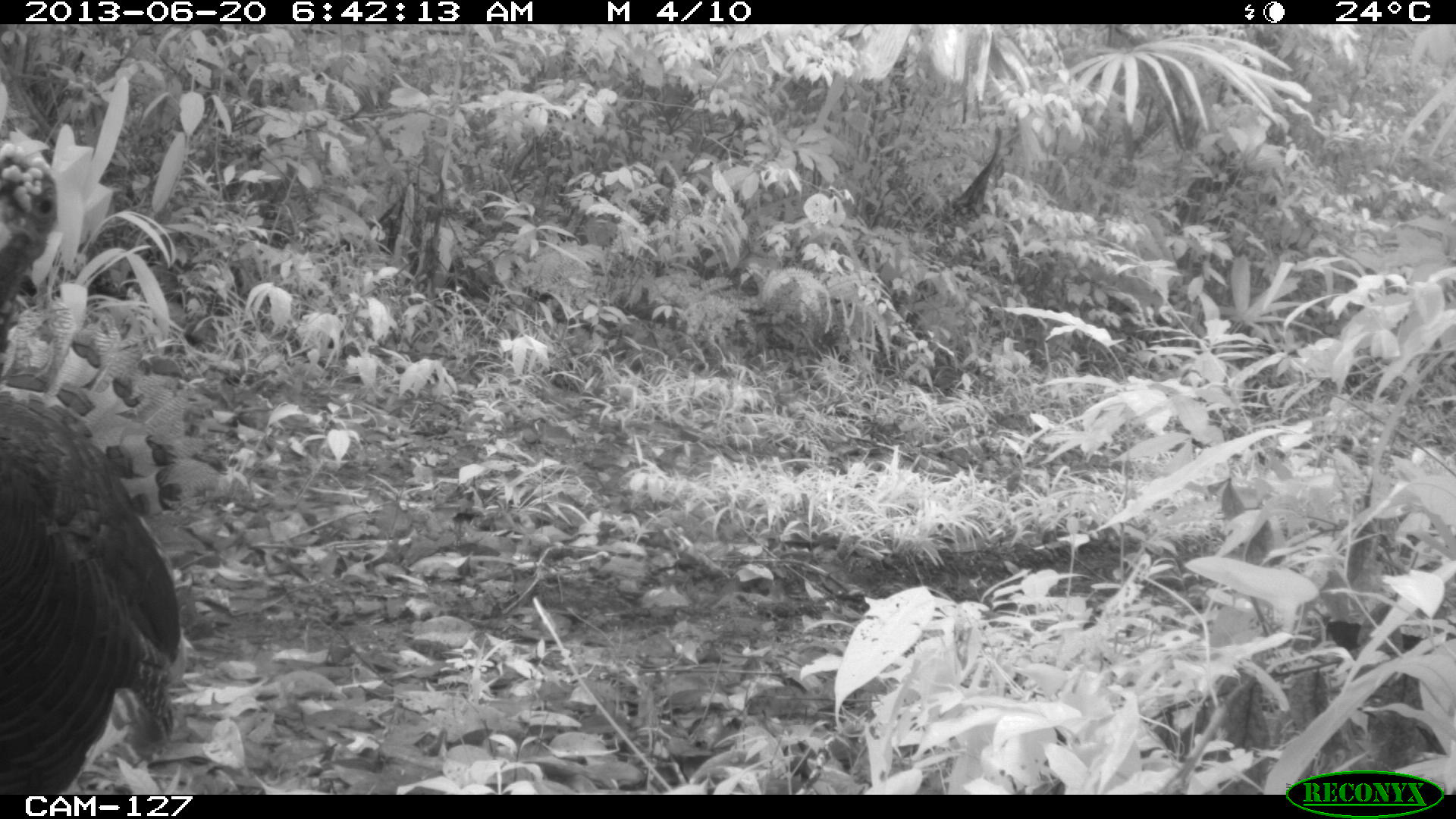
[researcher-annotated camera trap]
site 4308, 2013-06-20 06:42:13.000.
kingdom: Animalia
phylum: Chordata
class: Aves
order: Galliformes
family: Phasianidae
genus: Meleagris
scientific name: Meleagris ocellata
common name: ocellated turkey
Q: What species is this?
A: Meleagris ocellata (ocellated turkey).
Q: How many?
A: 1.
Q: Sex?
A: Female.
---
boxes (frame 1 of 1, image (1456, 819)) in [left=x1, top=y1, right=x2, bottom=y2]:
meleagris ocellata: [left=0, top=388, right=191, bottom=791]